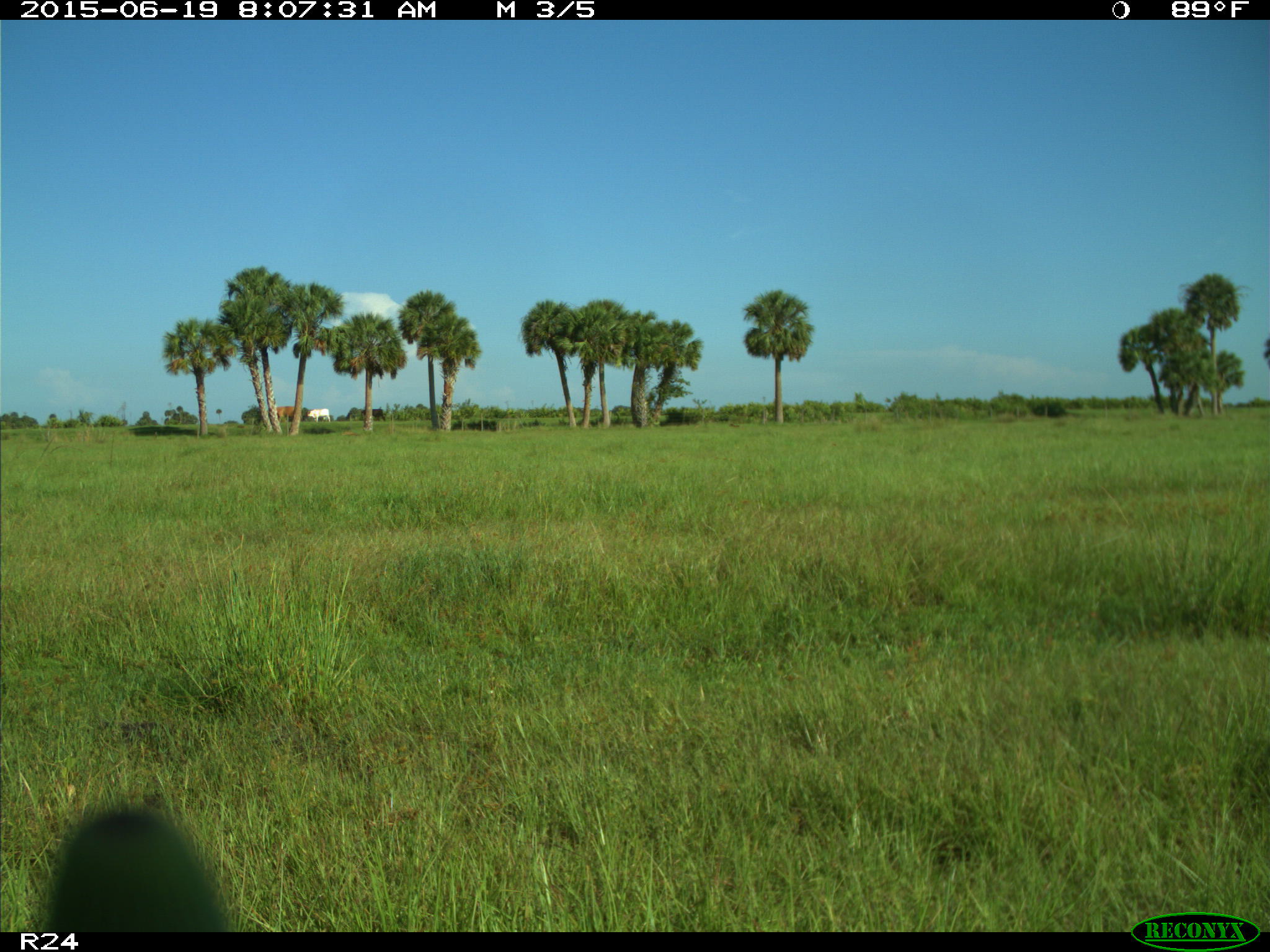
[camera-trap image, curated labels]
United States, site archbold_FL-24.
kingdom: Animalia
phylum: Chordata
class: Mammalia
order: Artiodactyla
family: Bovidae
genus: Bos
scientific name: Bos taurus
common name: domestic cow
Bos taurus (domestic cow).